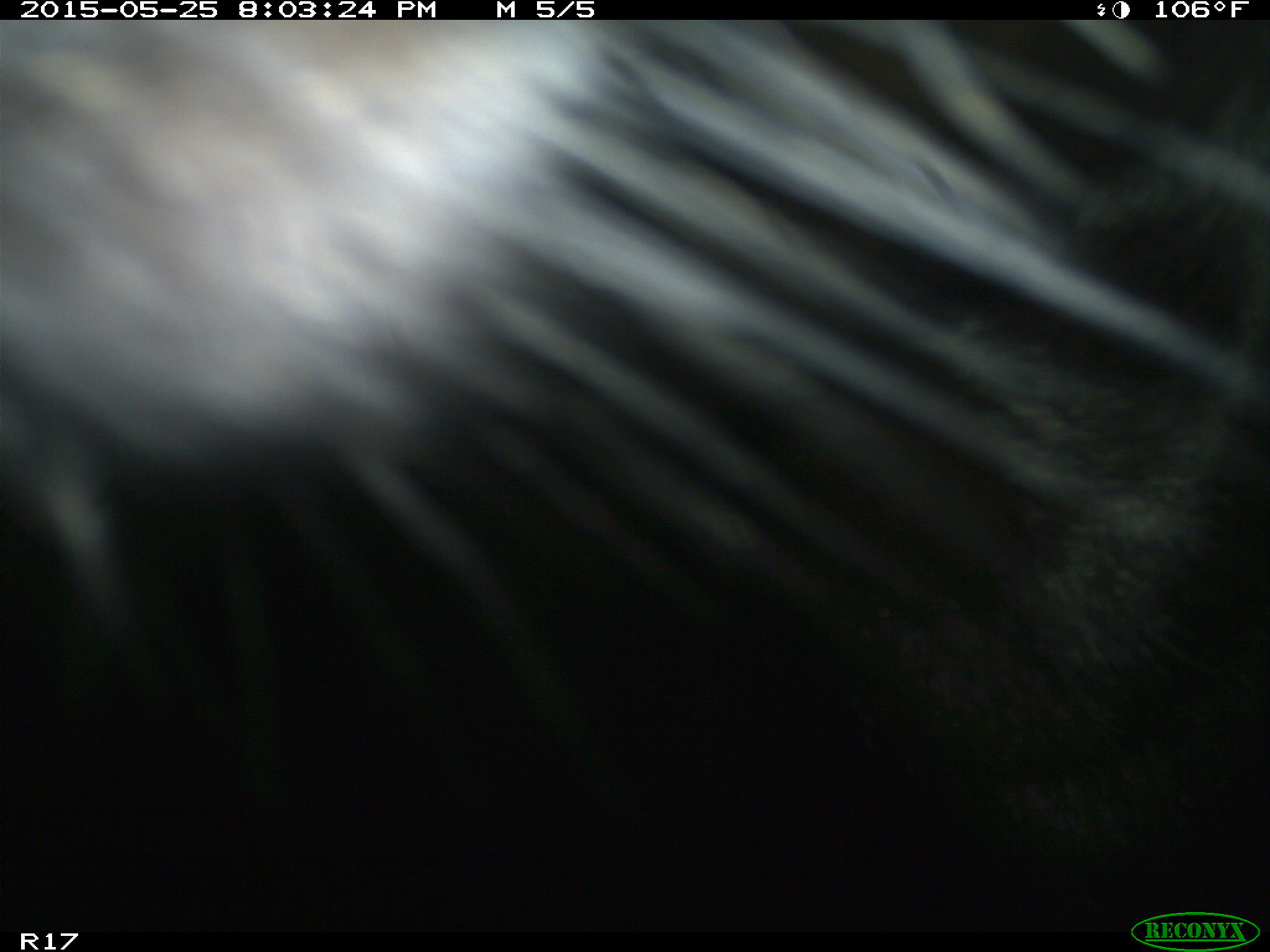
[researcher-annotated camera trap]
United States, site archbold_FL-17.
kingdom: Animalia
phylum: Chordata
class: Mammalia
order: Artiodactyla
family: Bovidae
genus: Bos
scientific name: Bos taurus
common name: domestic cow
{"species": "Bos taurus (domestic cow)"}